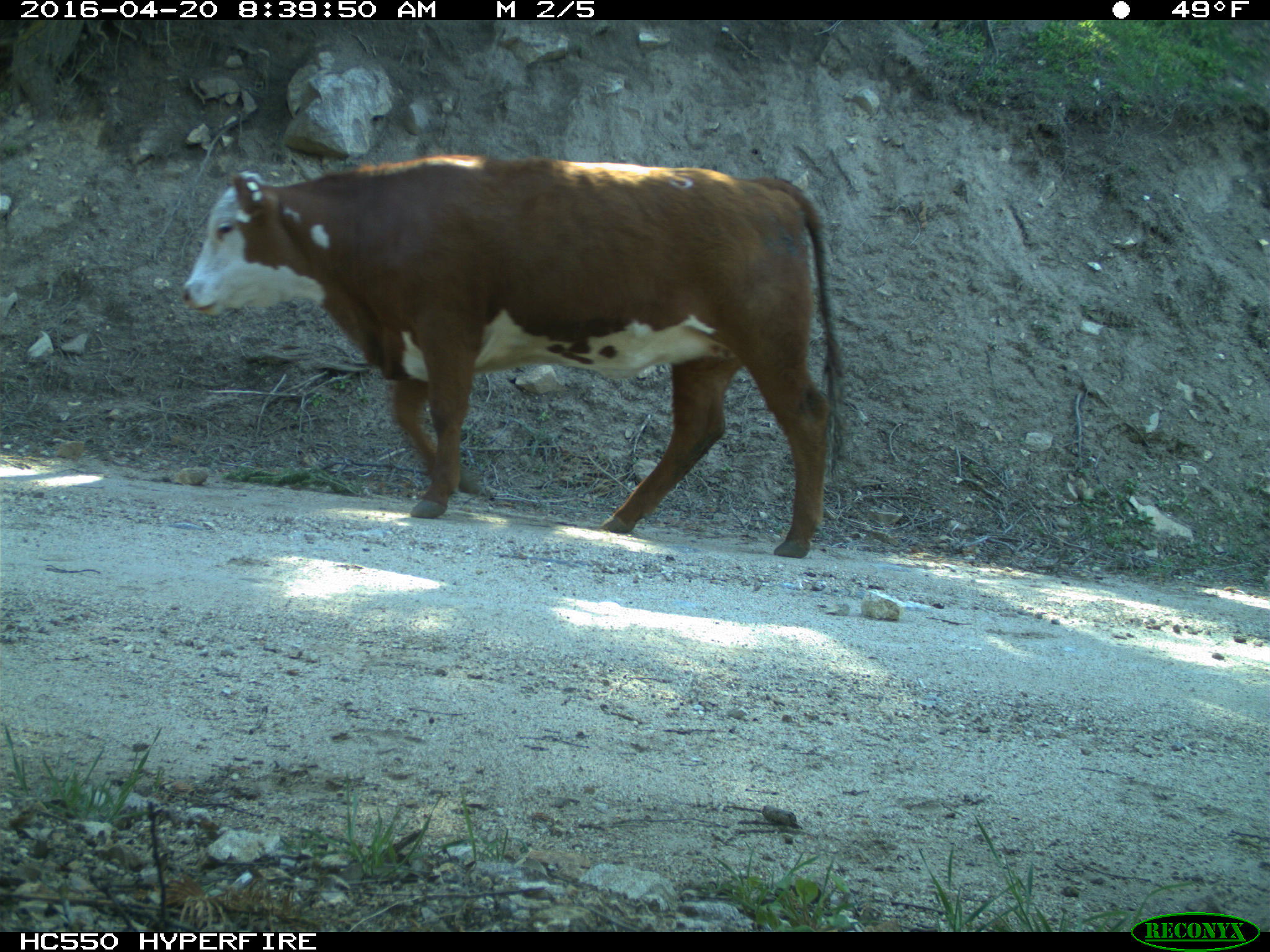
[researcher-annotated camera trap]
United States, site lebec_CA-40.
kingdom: Animalia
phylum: Chordata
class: Mammalia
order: Artiodactyla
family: Bovidae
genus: Bos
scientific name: Bos taurus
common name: domestic cow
Bos taurus (domestic cow).